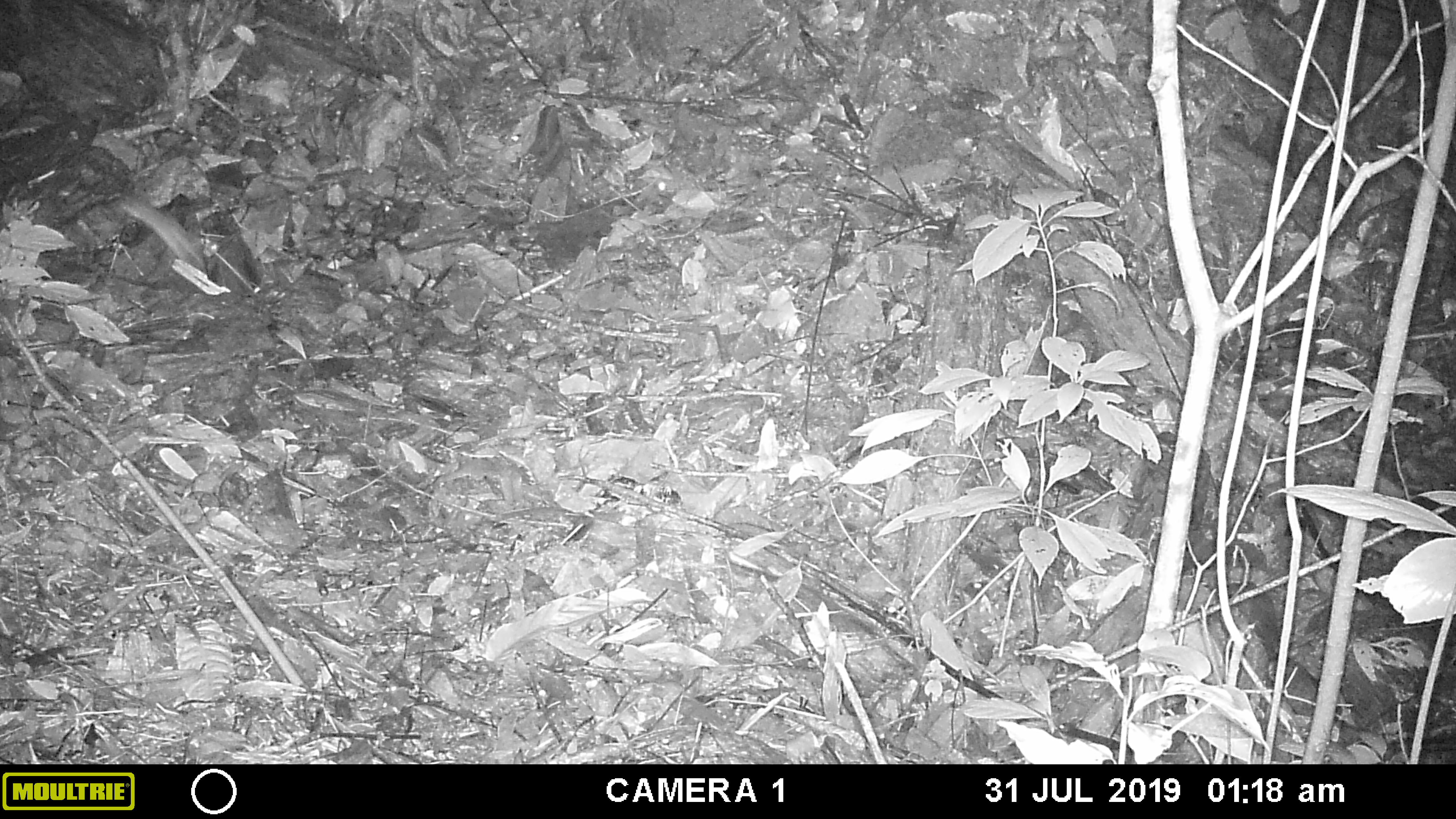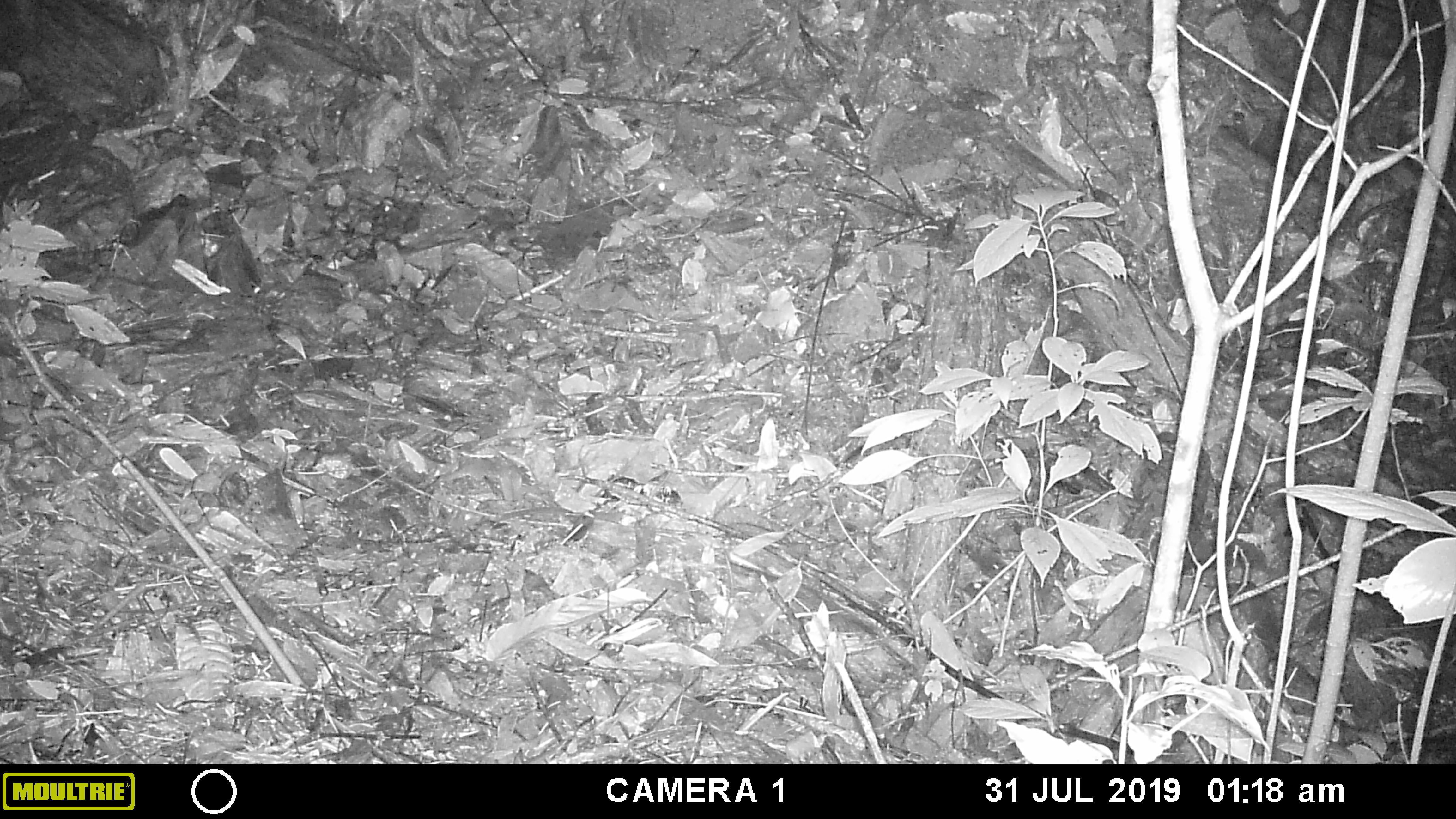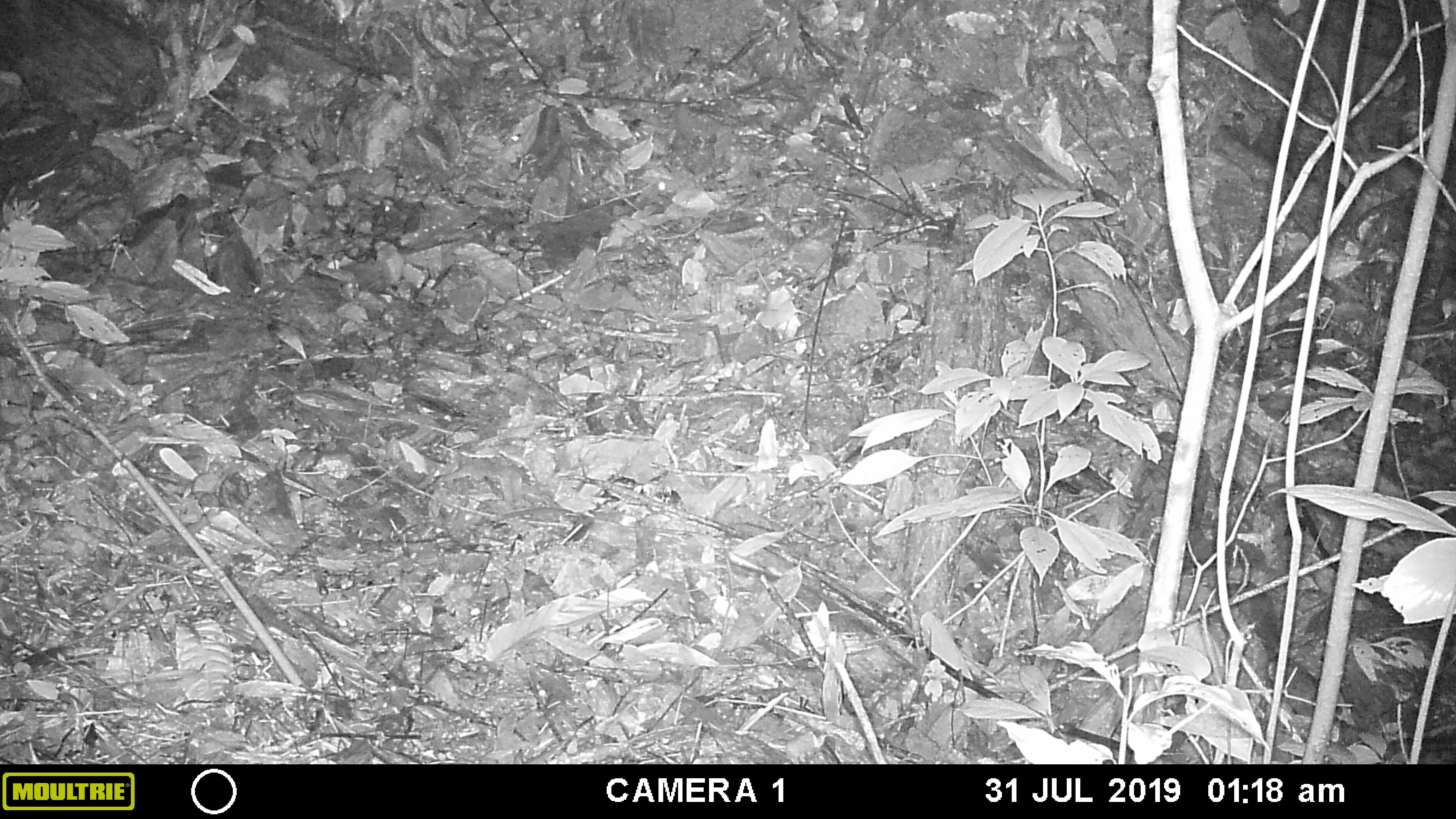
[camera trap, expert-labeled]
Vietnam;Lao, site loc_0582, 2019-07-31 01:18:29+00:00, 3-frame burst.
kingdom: Animalia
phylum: Chordata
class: Mammalia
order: Rodentia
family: Muridae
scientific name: Muridae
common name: old-world mice and rats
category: unidentified murid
Unidentified murid (old-world mice and rats) (Muridae). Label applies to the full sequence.